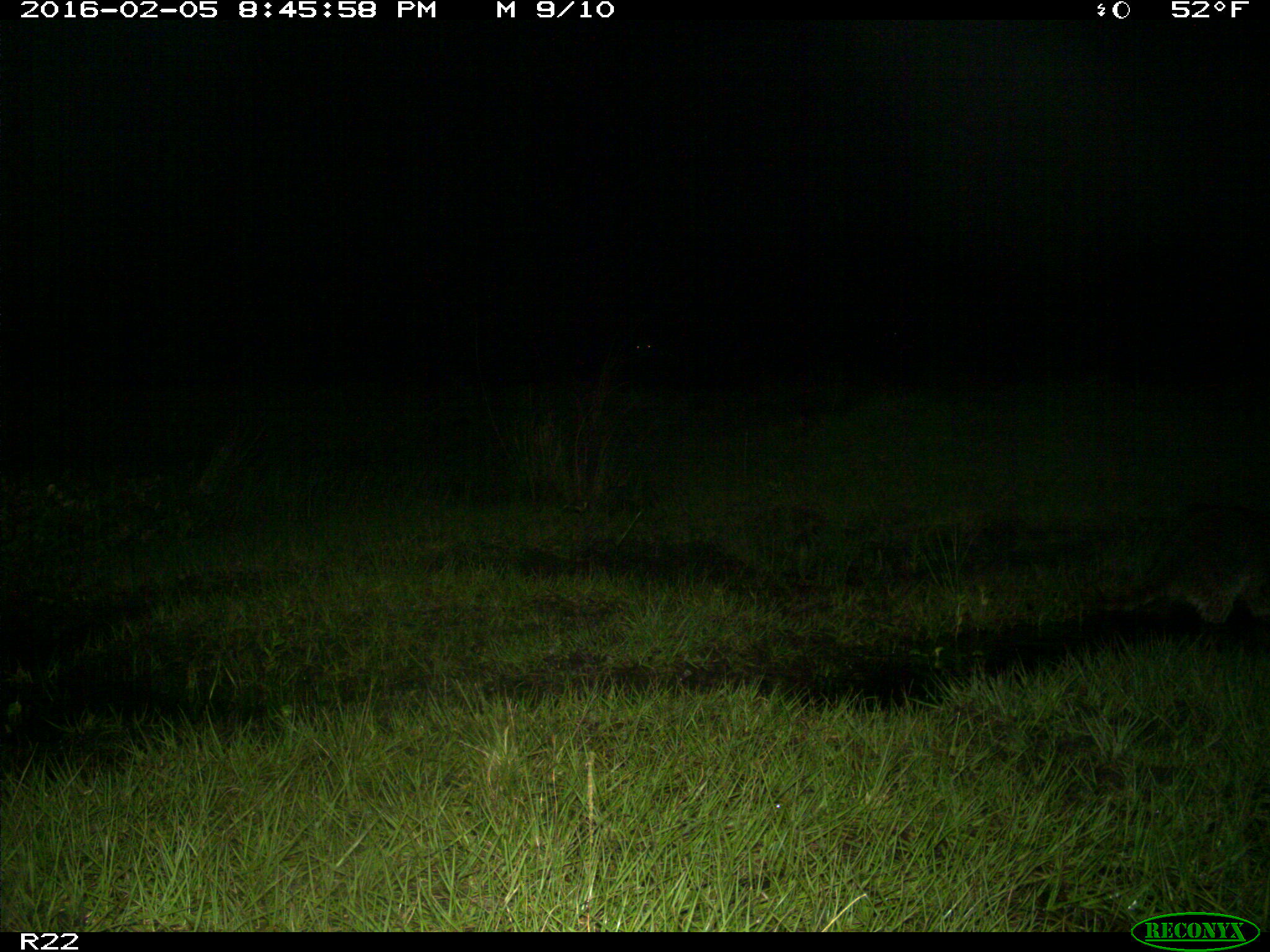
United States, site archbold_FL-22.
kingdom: Animalia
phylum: Chordata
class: Mammalia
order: Carnivora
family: Procyonidae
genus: Procyon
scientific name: Procyon lotor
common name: common raccoon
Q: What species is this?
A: Procyon lotor (common raccoon).